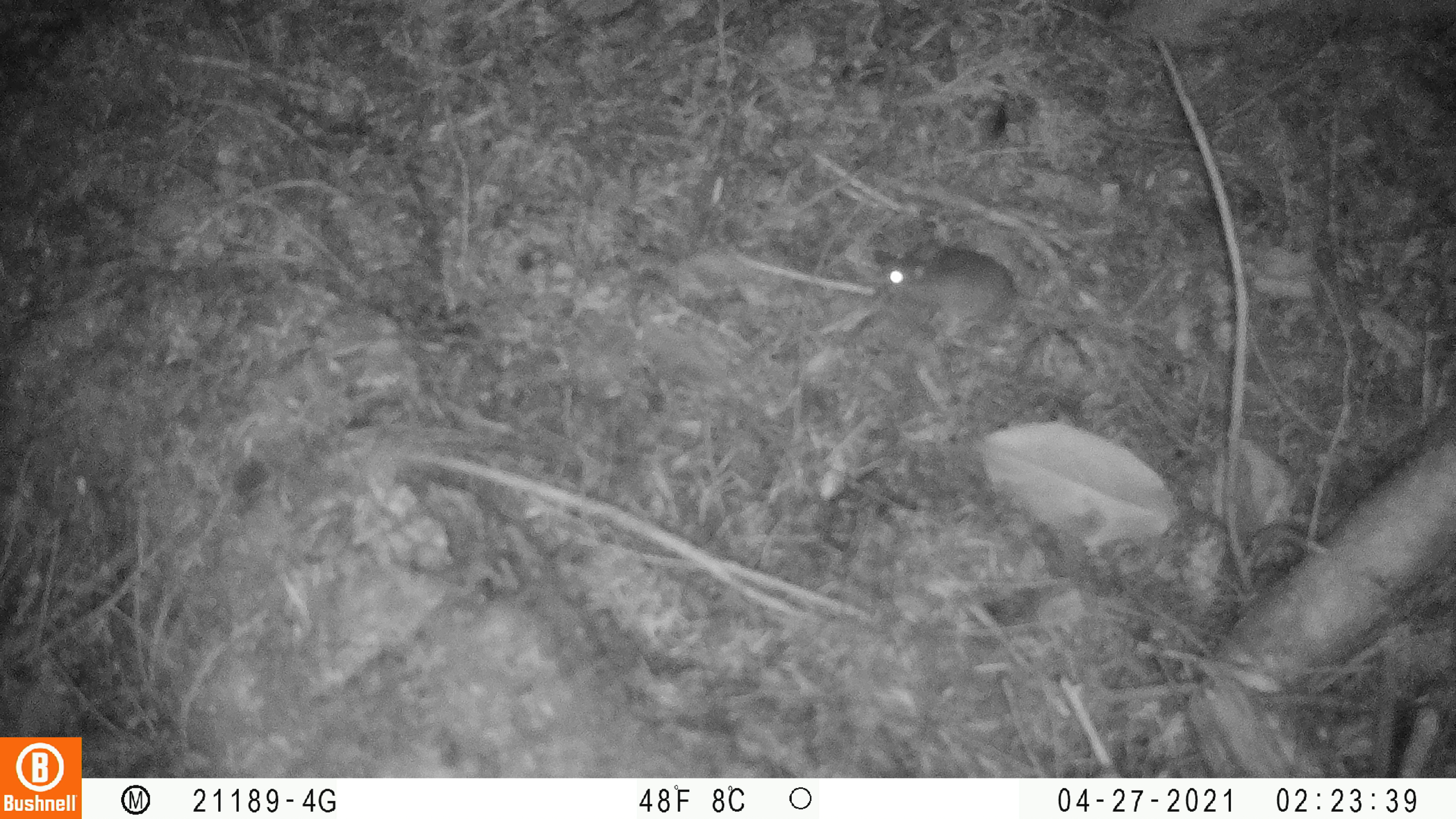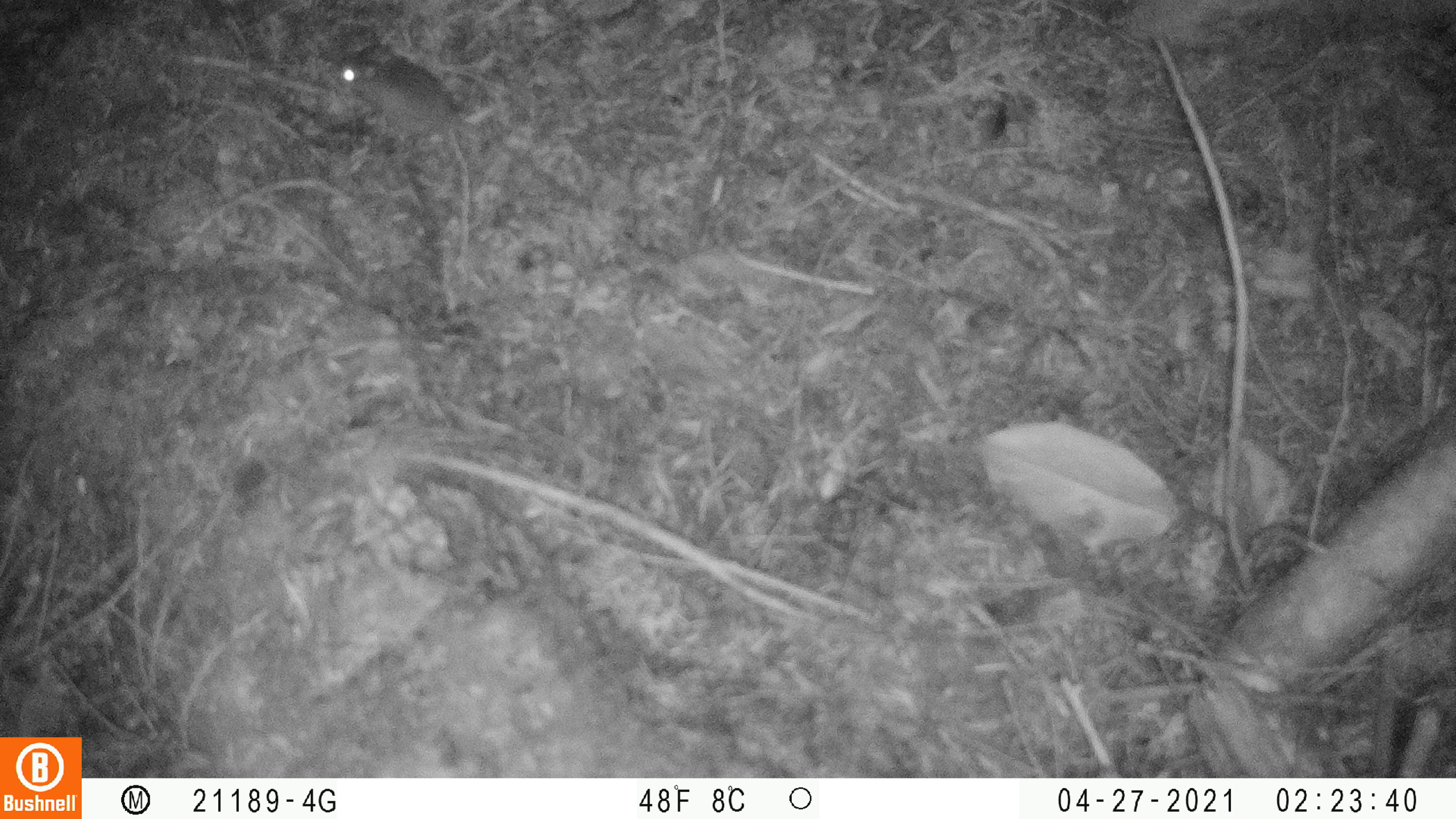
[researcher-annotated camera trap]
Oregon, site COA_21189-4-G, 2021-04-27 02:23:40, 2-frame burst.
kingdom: Animalia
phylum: Chordata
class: Mammalia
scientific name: Mammalia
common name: small mammal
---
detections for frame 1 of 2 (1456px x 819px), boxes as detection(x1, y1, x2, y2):
small mammal: detection(873, 232, 1154, 348)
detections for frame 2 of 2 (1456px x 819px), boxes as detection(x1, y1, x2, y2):
small mammal: detection(325, 43, 557, 187)